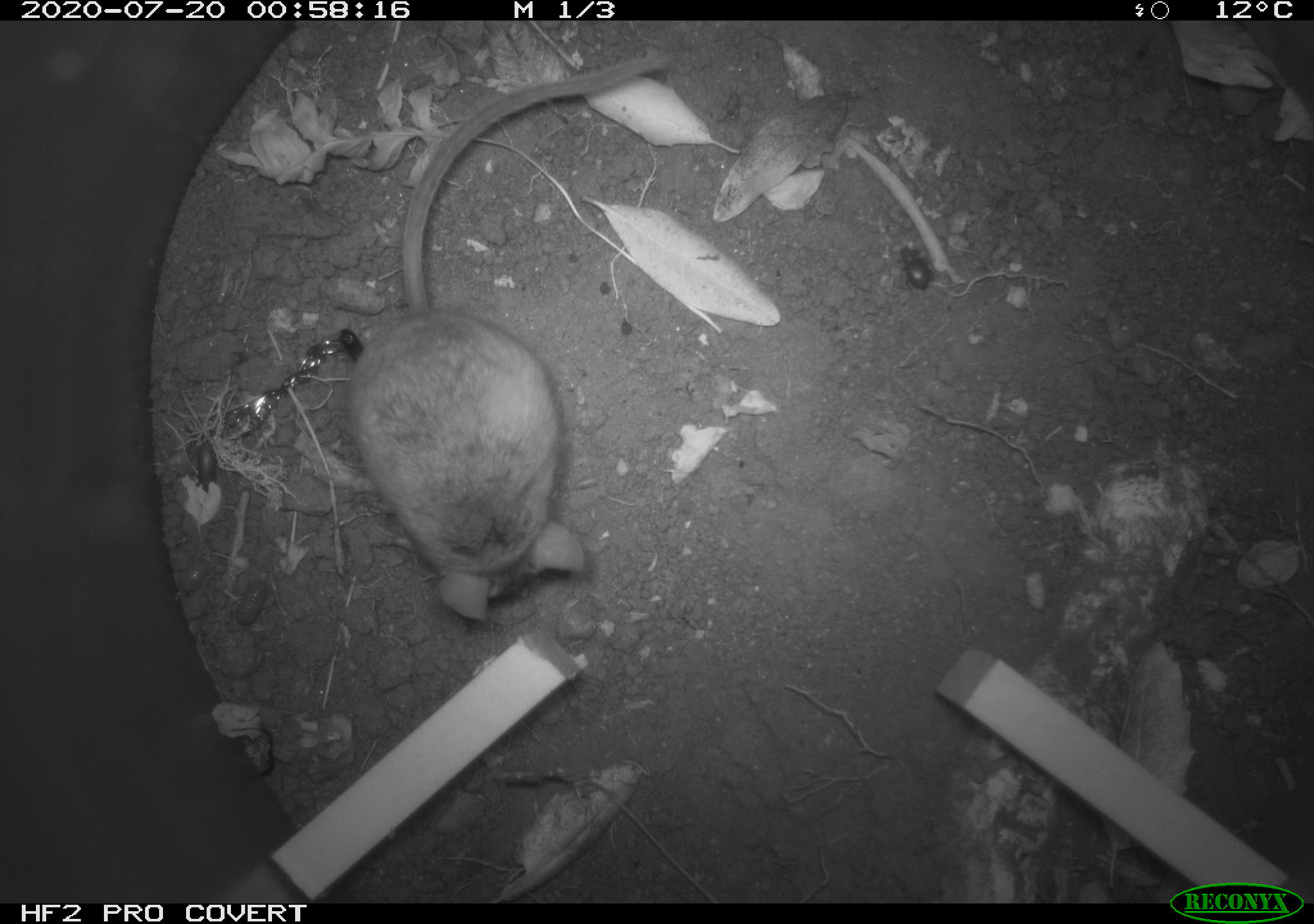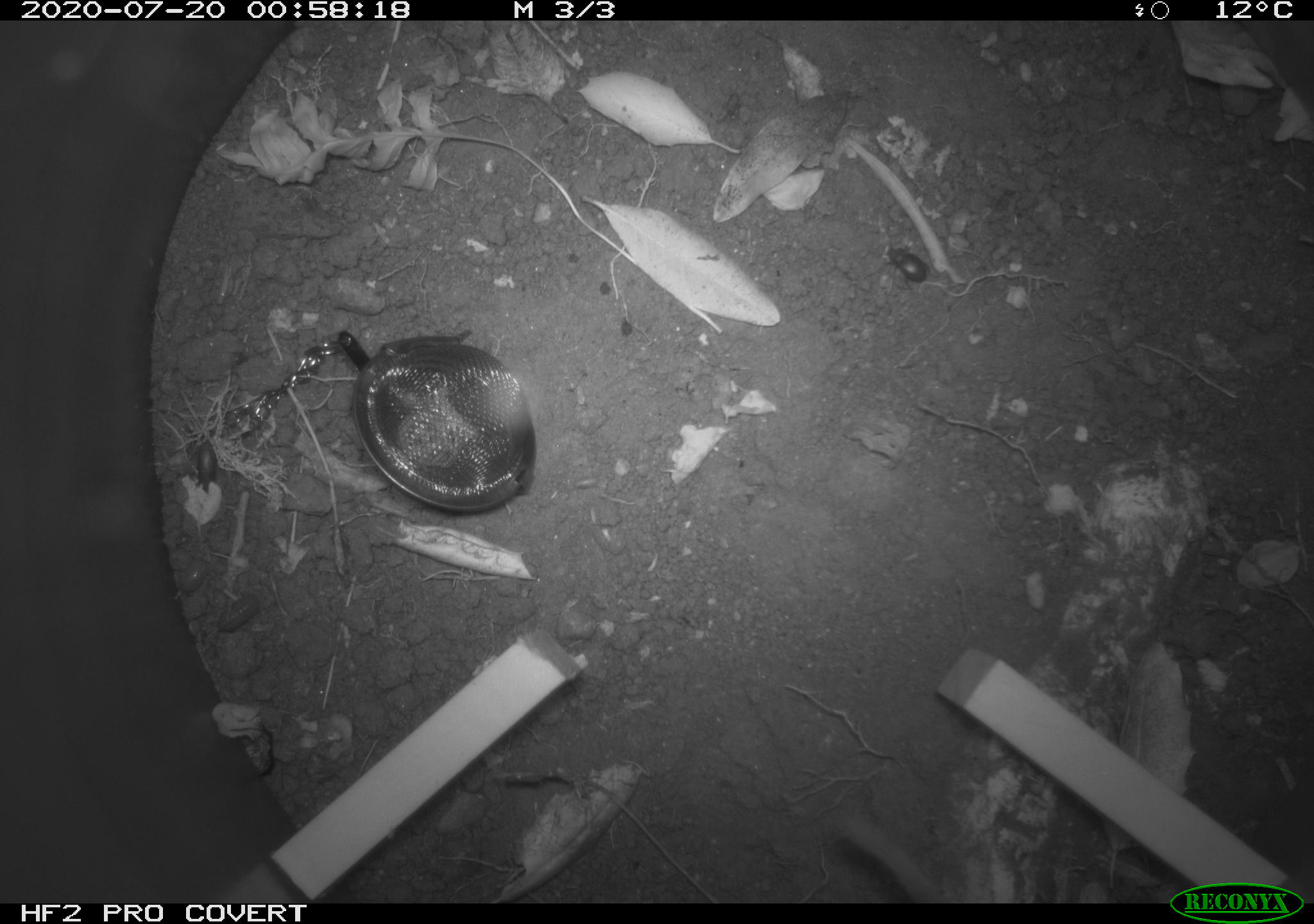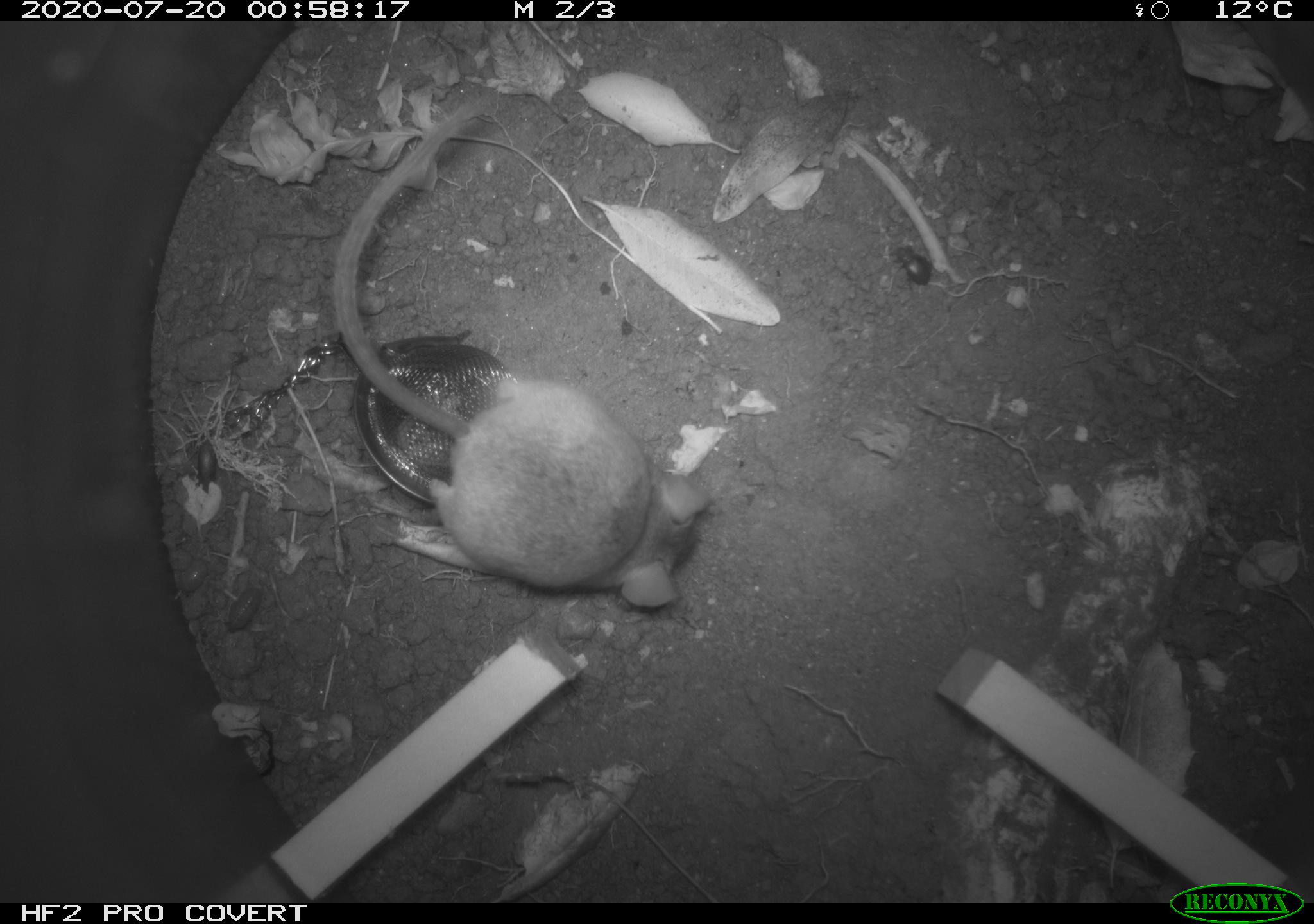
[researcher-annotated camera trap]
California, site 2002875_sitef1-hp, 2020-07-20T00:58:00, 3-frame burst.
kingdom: Animalia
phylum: Chordata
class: Mammalia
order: Rodentia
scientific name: Rodentia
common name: rodent